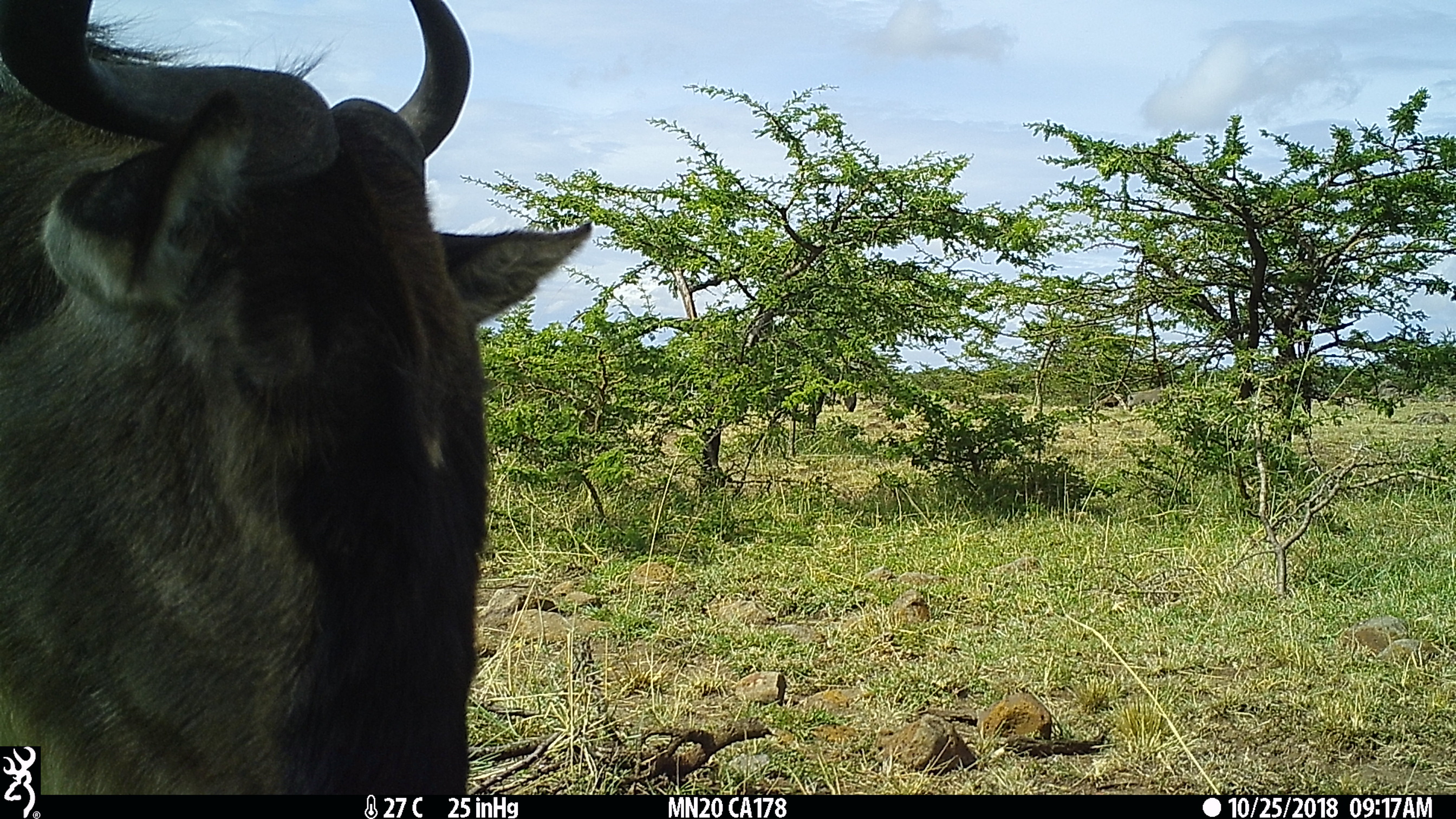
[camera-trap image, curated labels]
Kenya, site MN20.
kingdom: Animalia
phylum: Chordata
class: Mammalia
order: Artiodactyla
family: Bovidae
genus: Connochaetes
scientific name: Connochaetes taurinus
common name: blue wildebeest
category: wildebeest